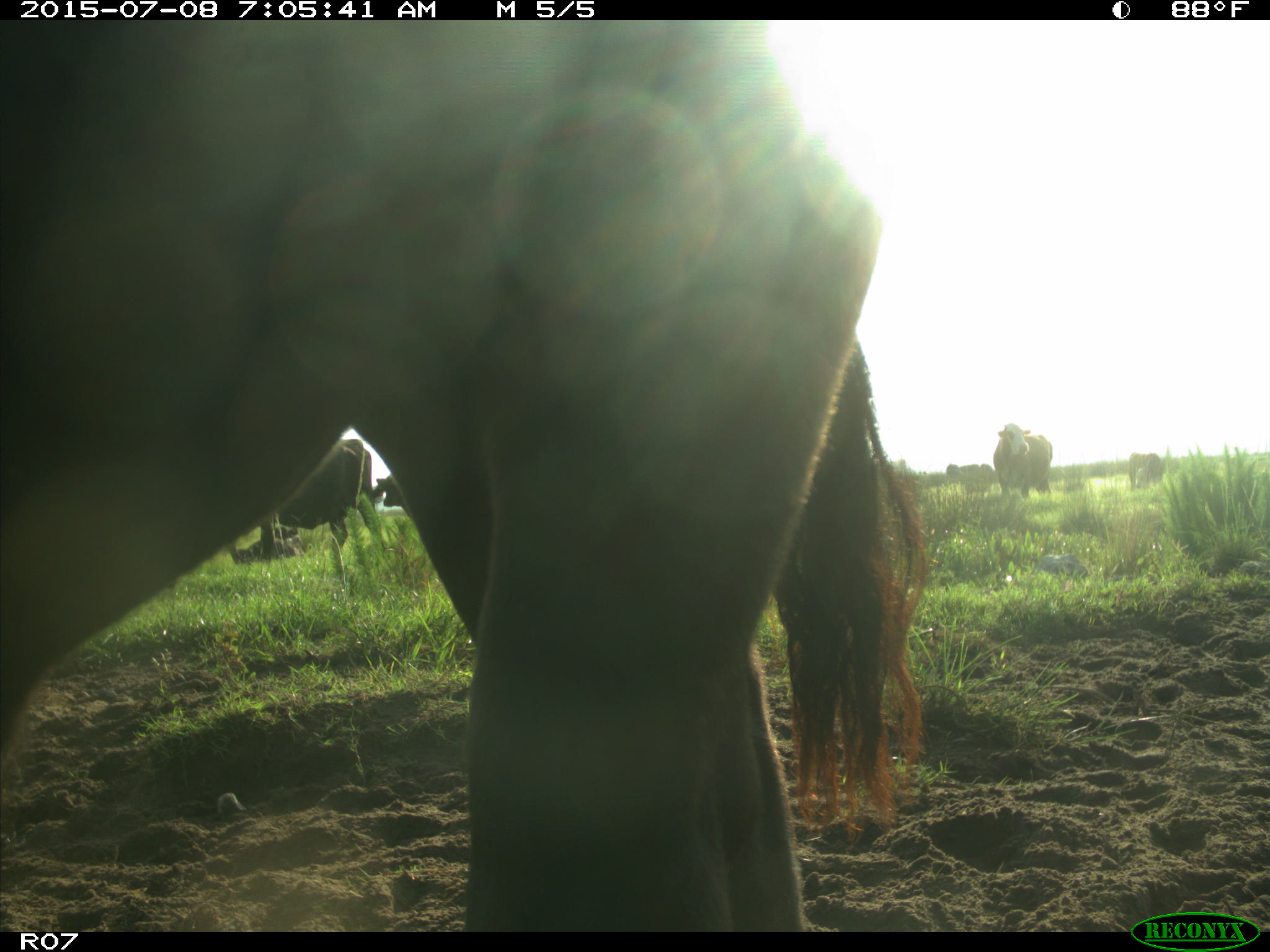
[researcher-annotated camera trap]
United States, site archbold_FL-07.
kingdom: Animalia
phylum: Chordata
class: Mammalia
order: Artiodactyla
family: Bovidae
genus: Bos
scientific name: Bos taurus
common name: domestic cow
Bos taurus (domestic cow).